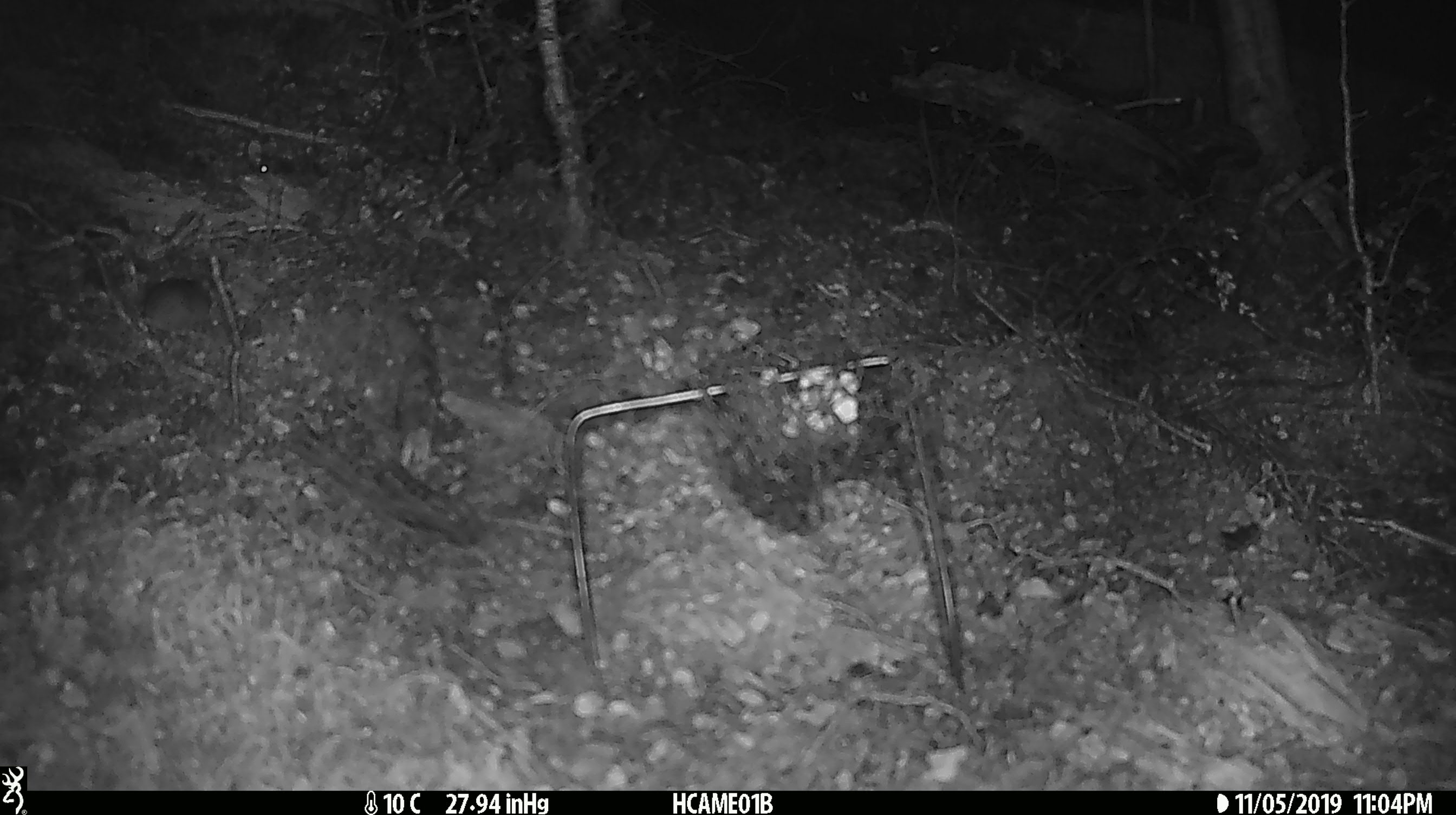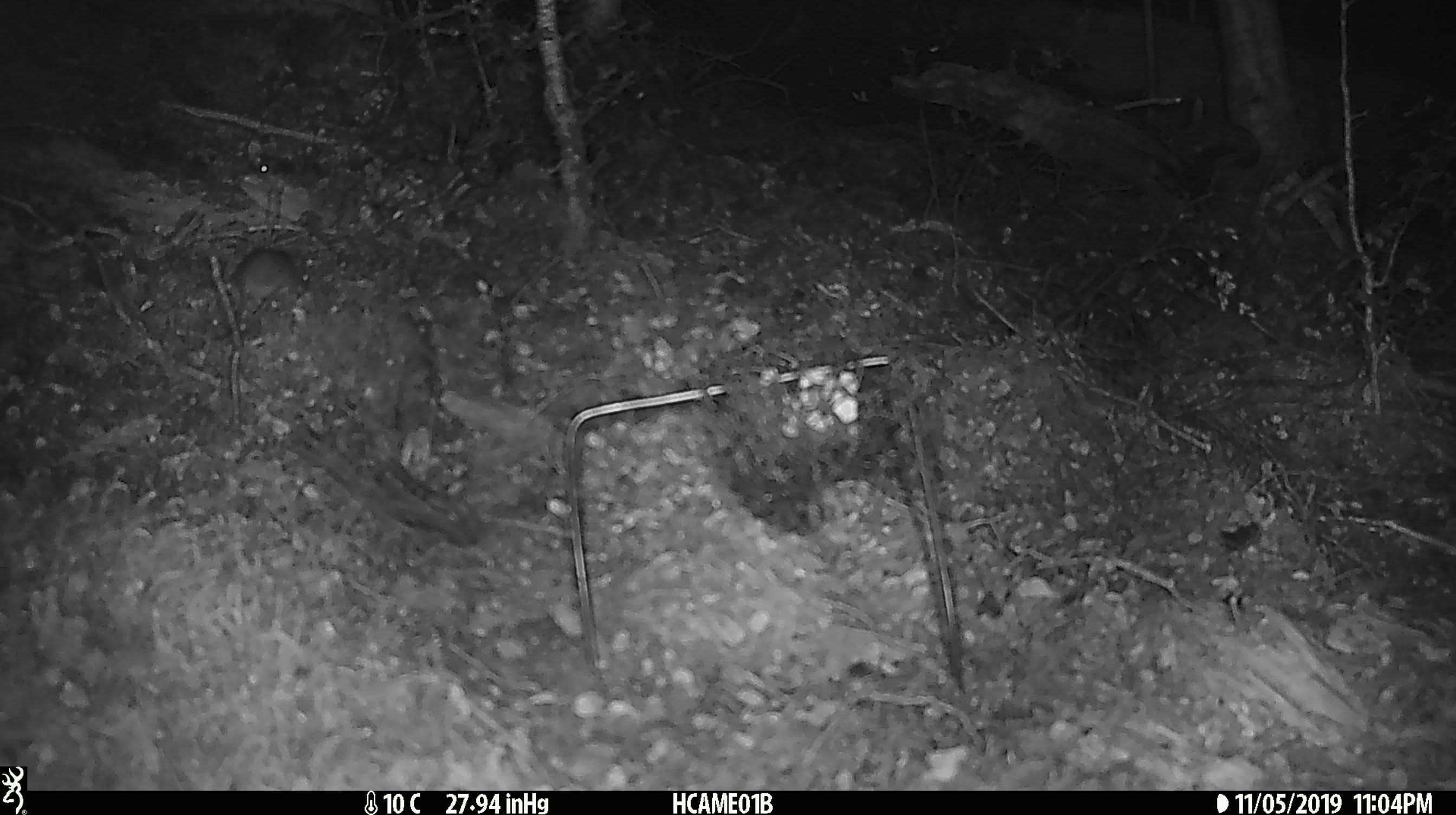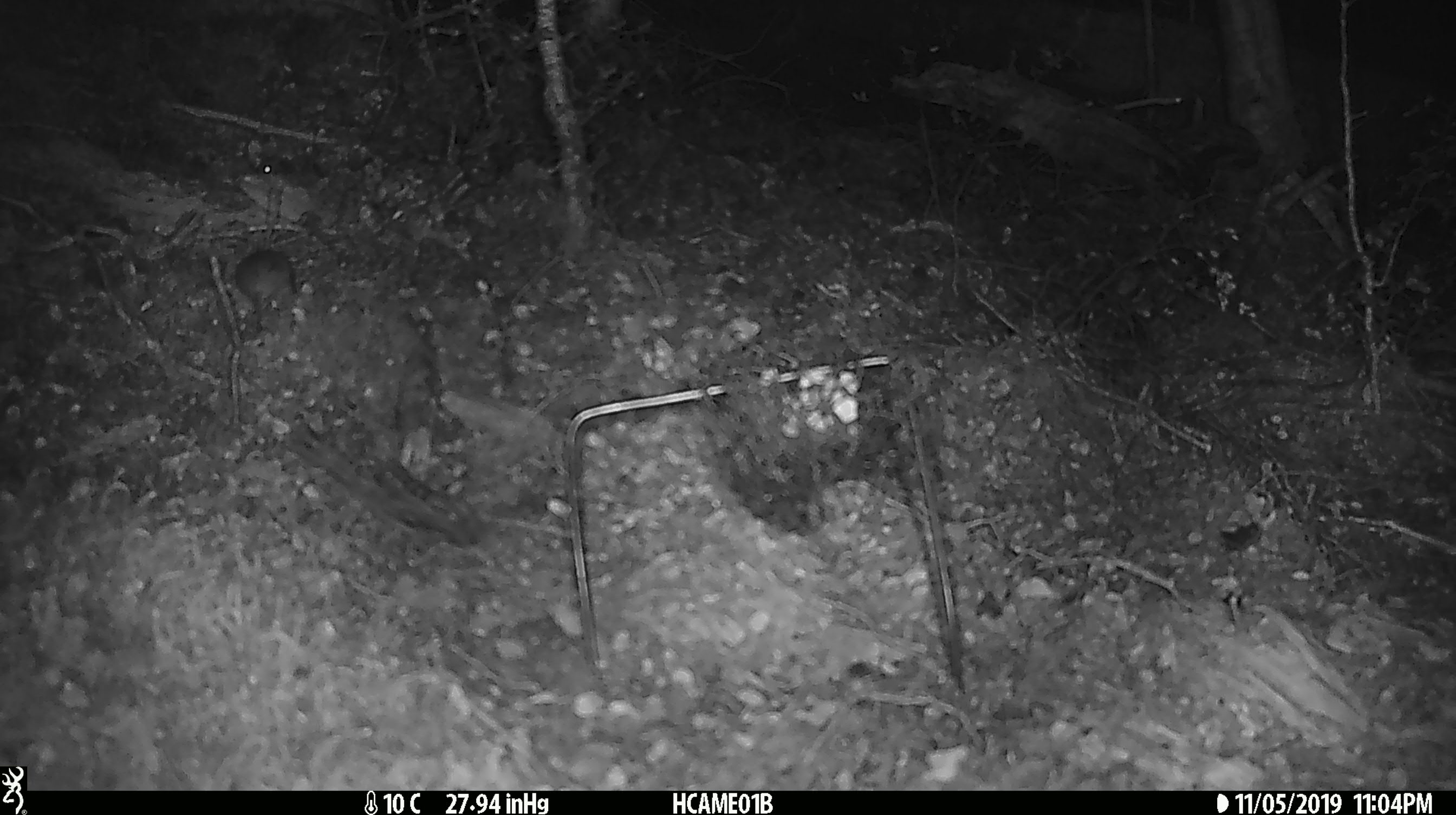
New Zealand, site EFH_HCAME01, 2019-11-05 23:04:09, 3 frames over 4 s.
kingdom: Animalia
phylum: Chordata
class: Mammalia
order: Rodentia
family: Muridae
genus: Mus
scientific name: Mus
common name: mouse